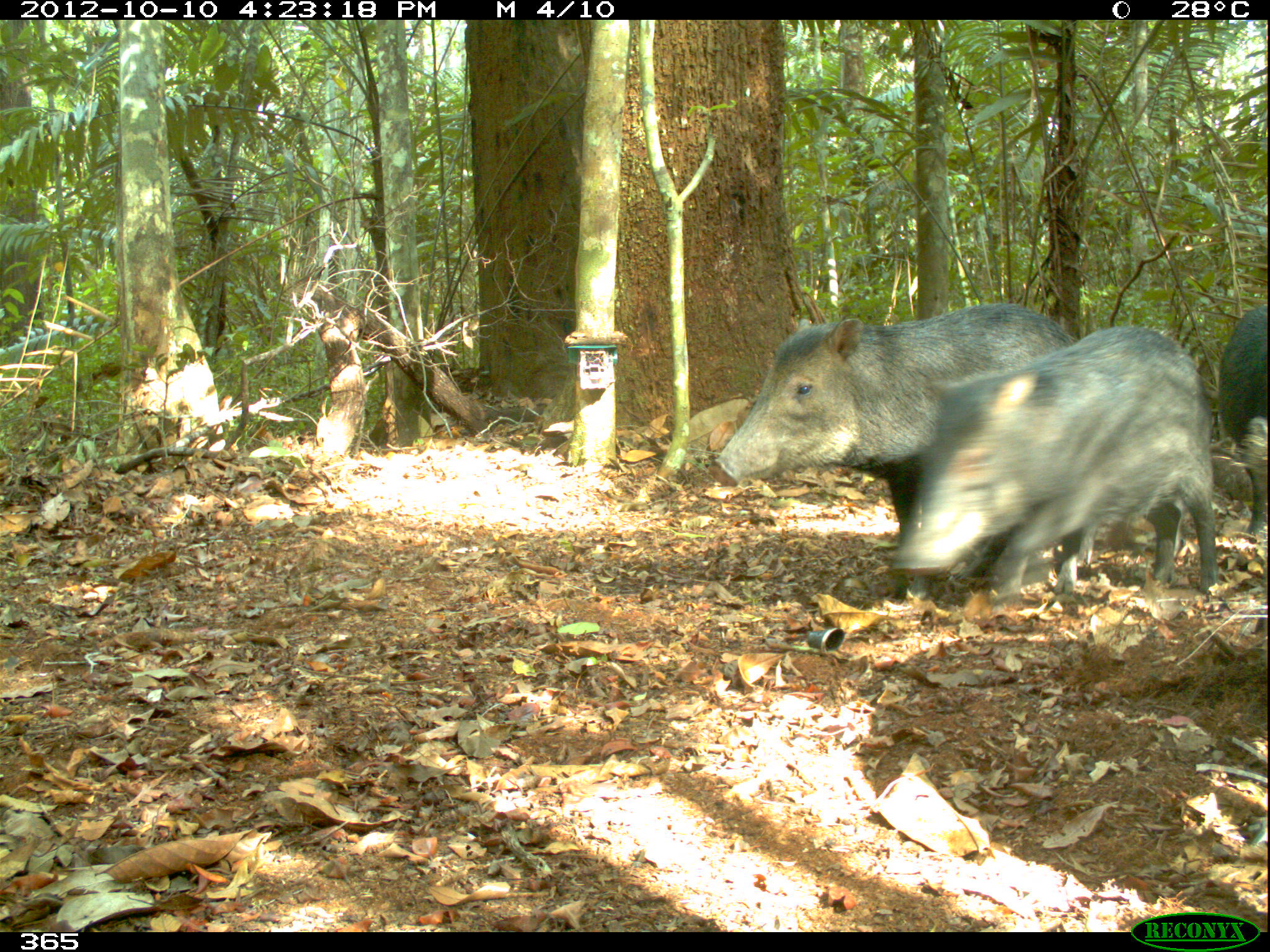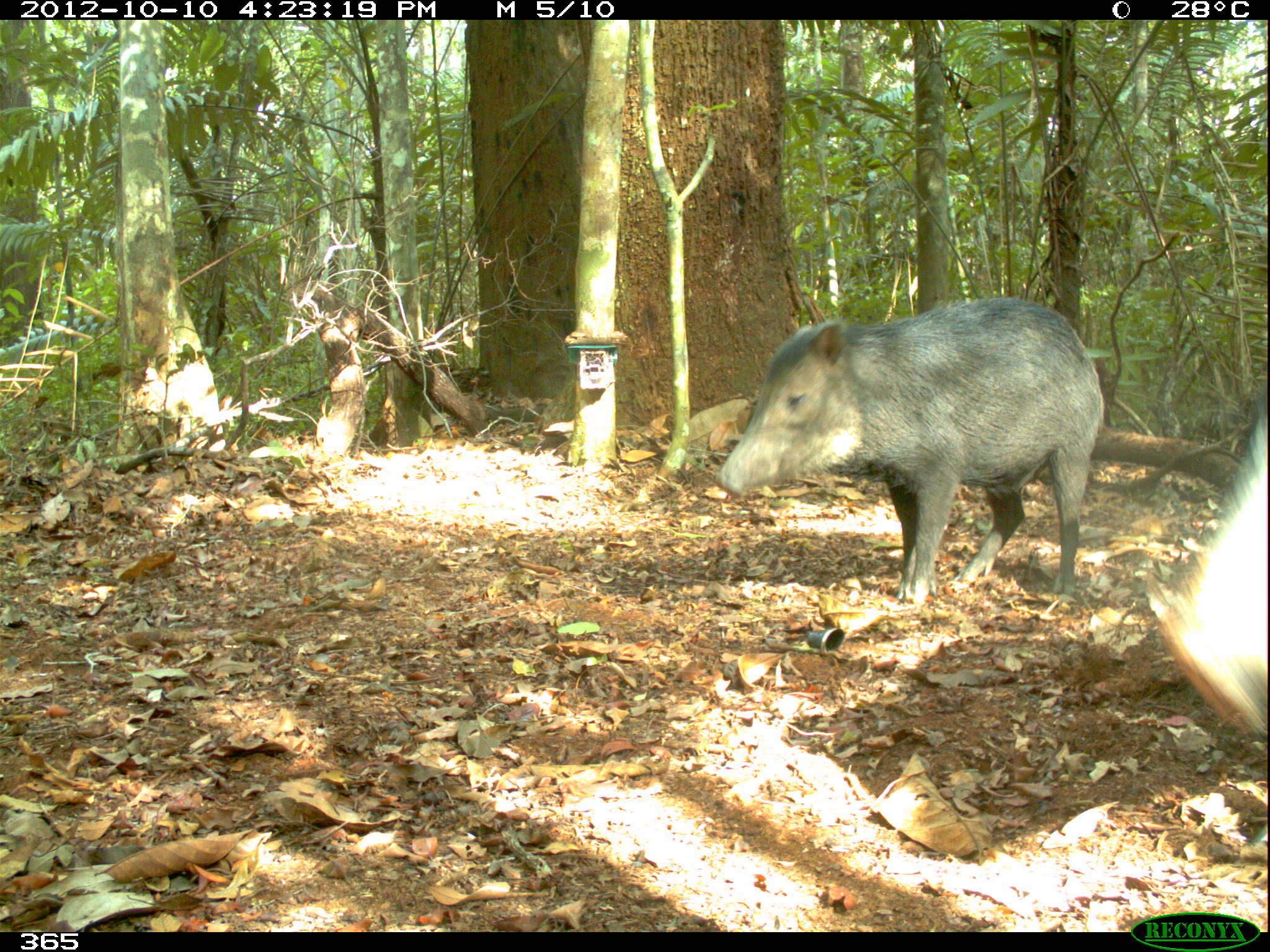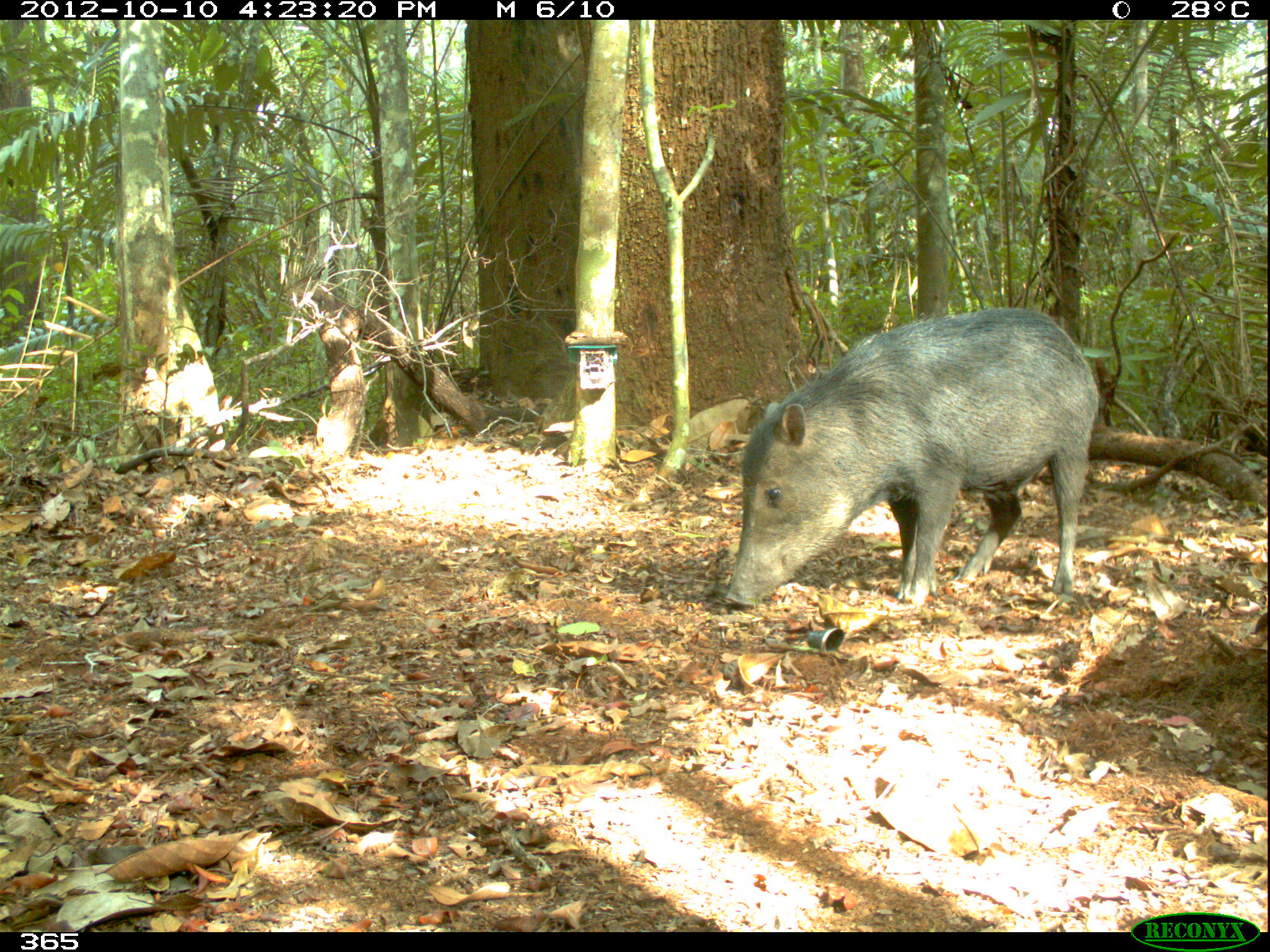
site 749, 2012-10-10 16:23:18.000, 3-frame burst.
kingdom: Animalia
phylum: Chordata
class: Mammalia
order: Artiodactyla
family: Tayassuidae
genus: Tayassu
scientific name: Tayassu pecari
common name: white-lipped peccary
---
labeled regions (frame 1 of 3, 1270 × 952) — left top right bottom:
tayassu pecari: 708 303 1073 604; 892 323 1218 611; 1221 304 1268 538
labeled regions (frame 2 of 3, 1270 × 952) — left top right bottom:
tayassu pecari: 714 295 1104 604; 1148 382 1267 740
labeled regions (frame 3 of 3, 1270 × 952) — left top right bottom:
tayassu pecari: 722 307 1101 612